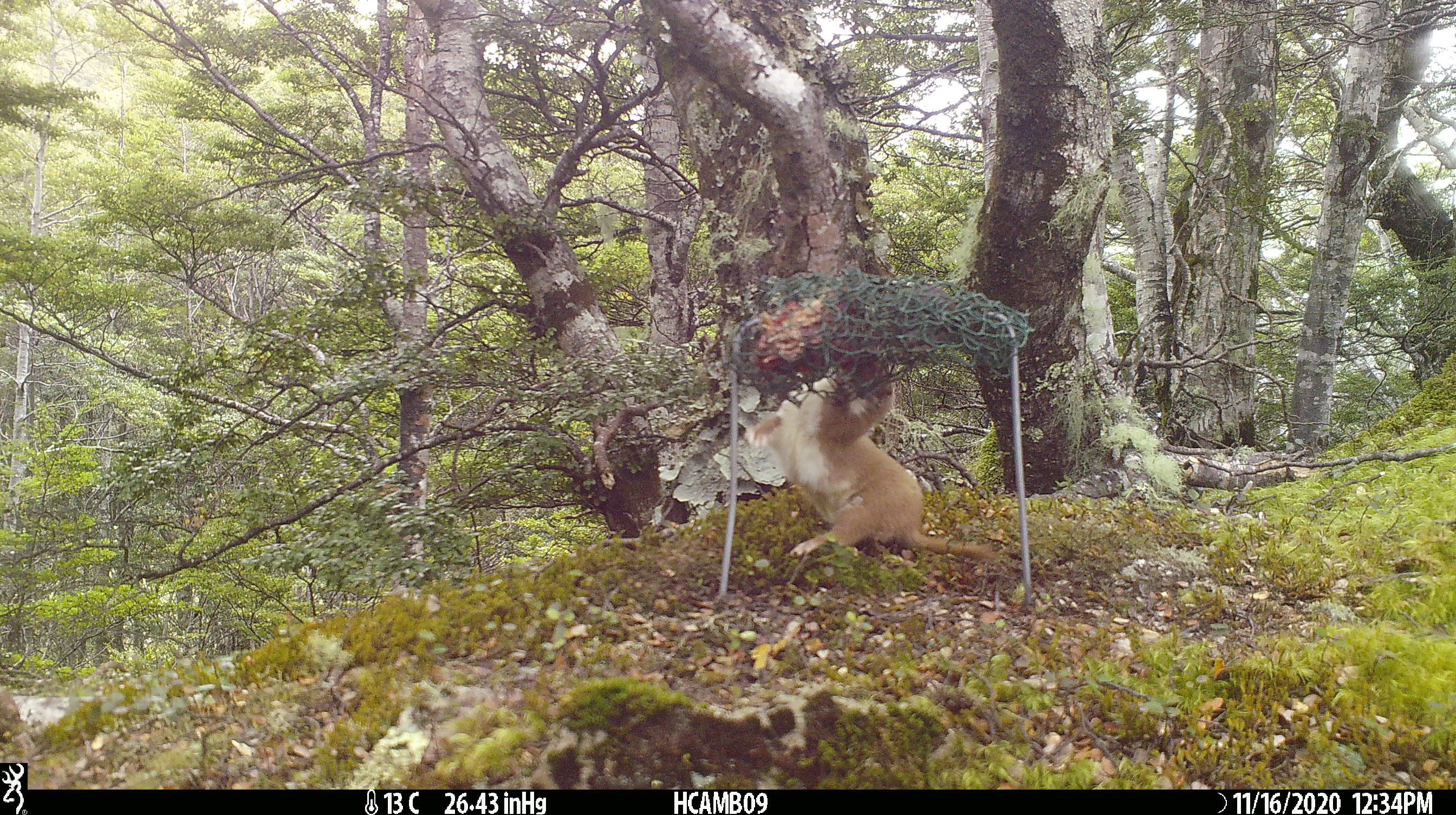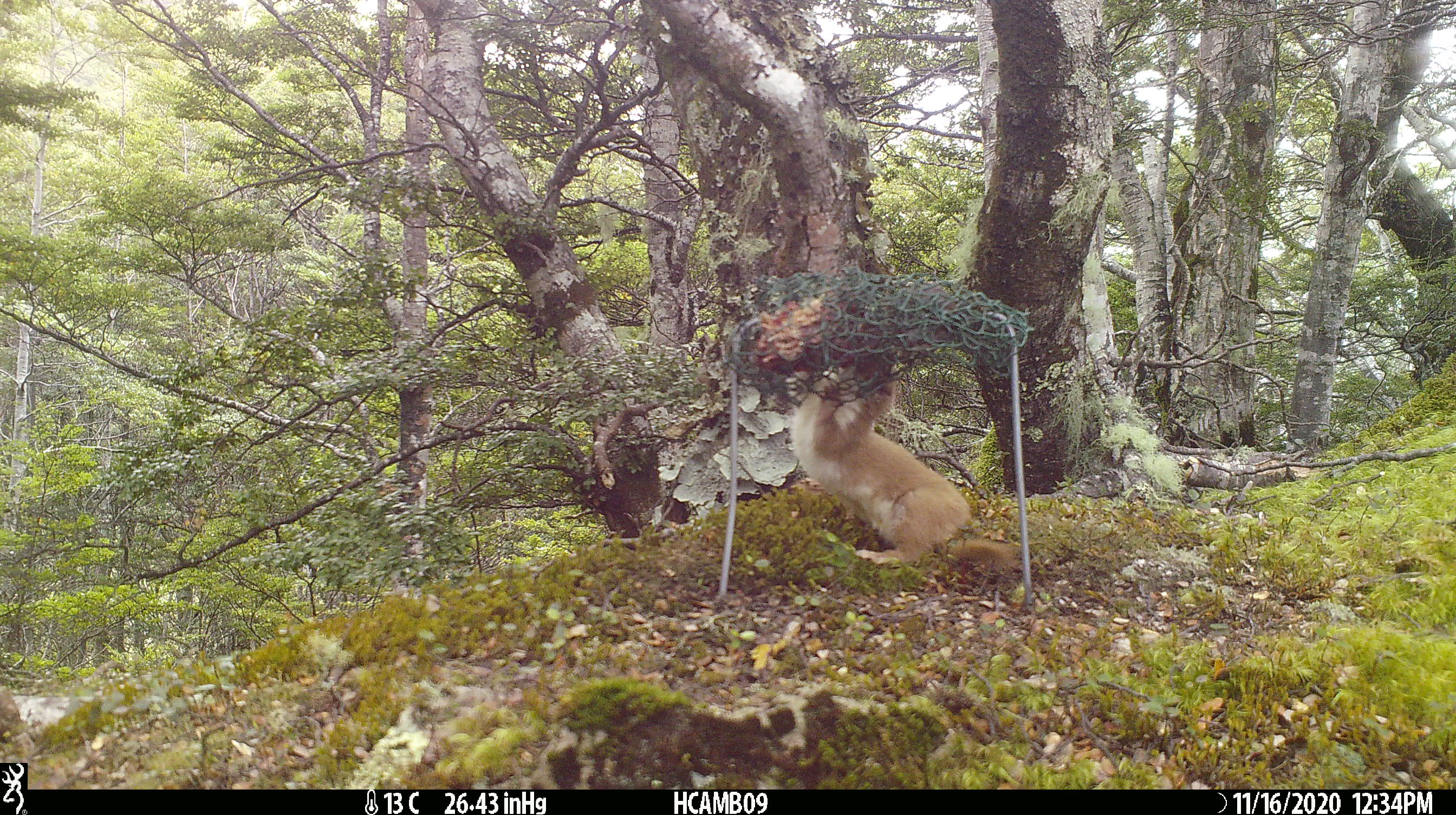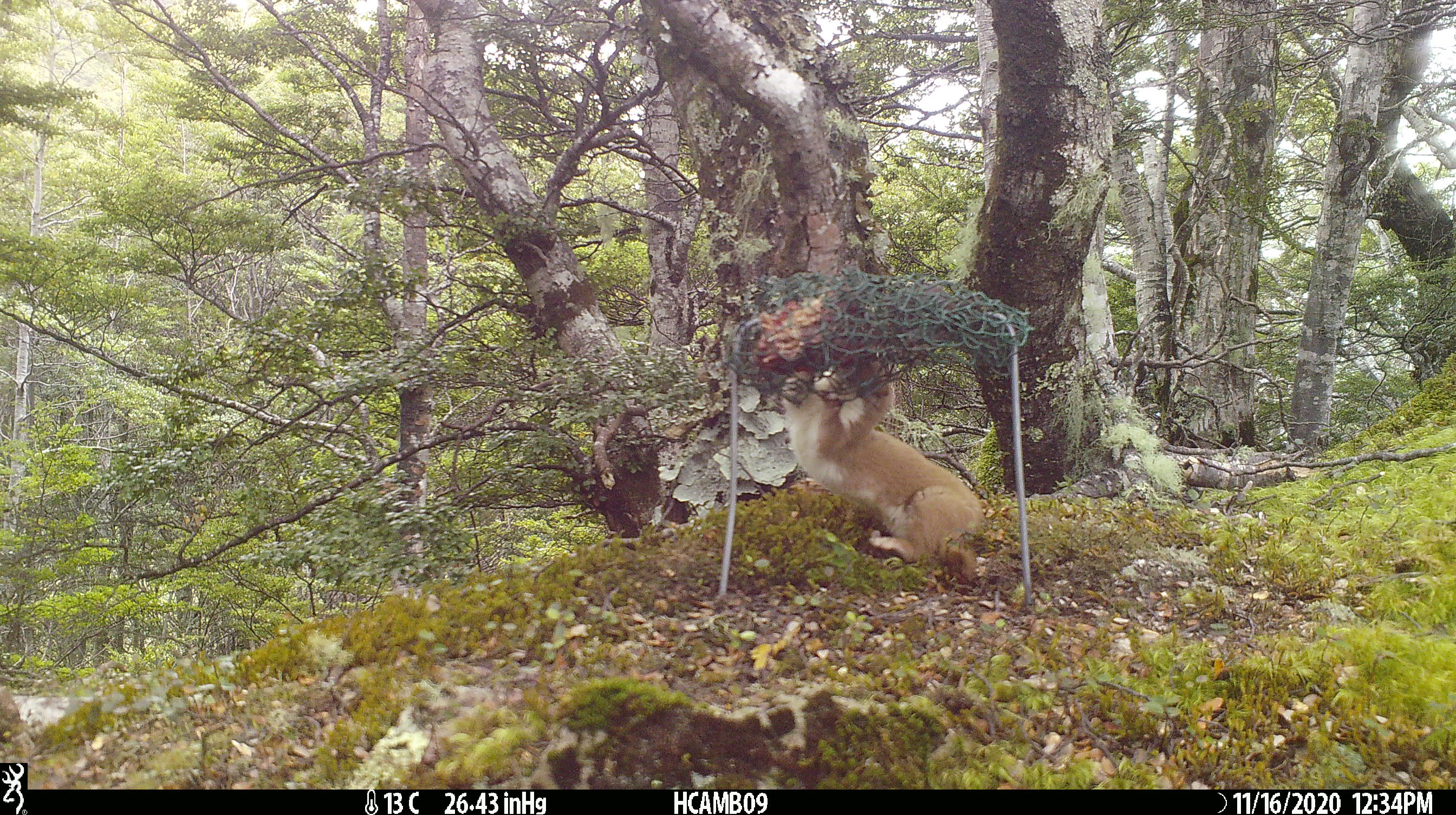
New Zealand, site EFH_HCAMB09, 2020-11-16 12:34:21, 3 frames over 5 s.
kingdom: Animalia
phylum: Chordata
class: Mammalia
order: Carnivora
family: Mustelidae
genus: Mustela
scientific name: Mustela nivalis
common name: least weasel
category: weasel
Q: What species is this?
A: Weasel (least weasel) (Mustela nivalis).